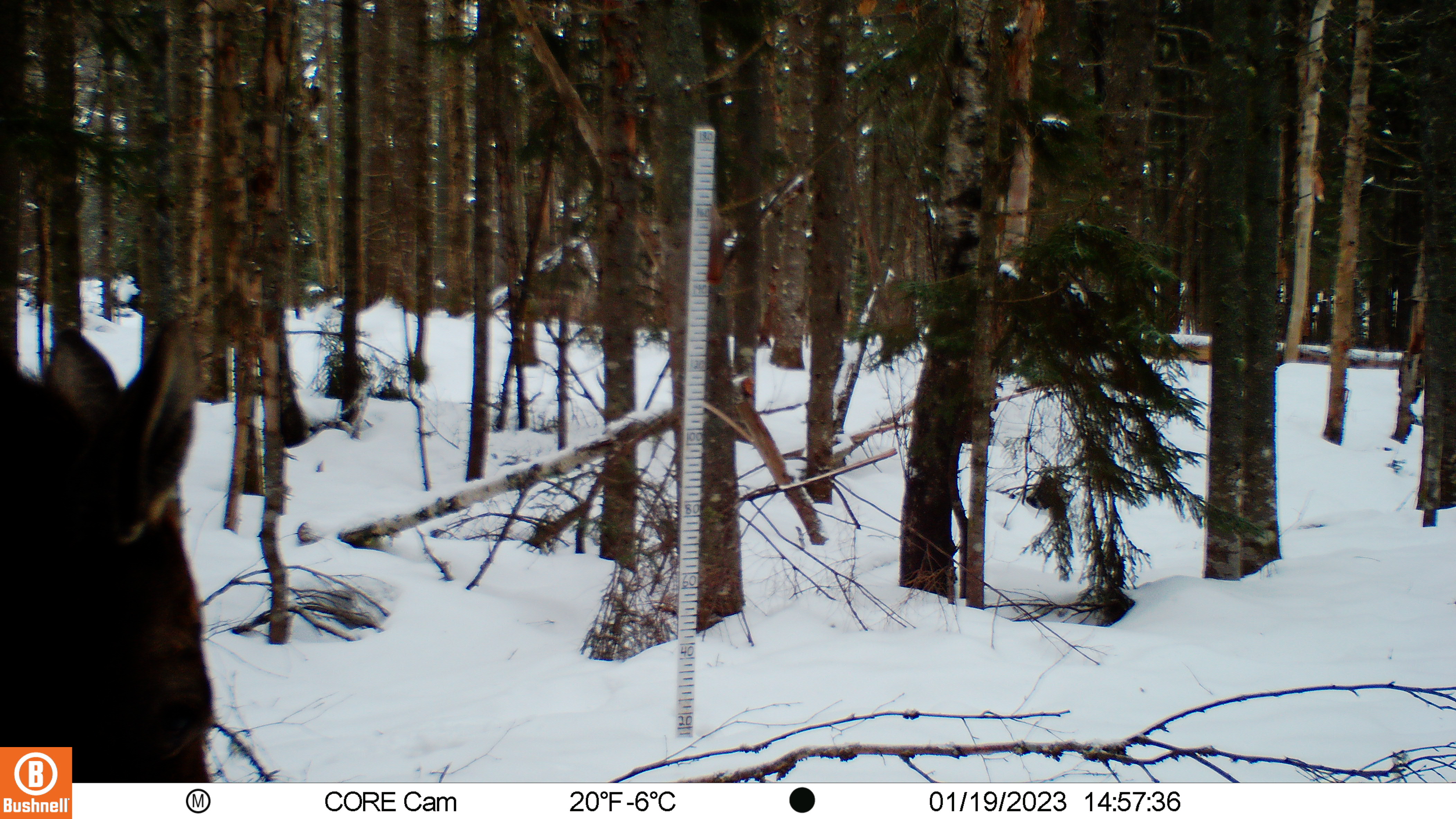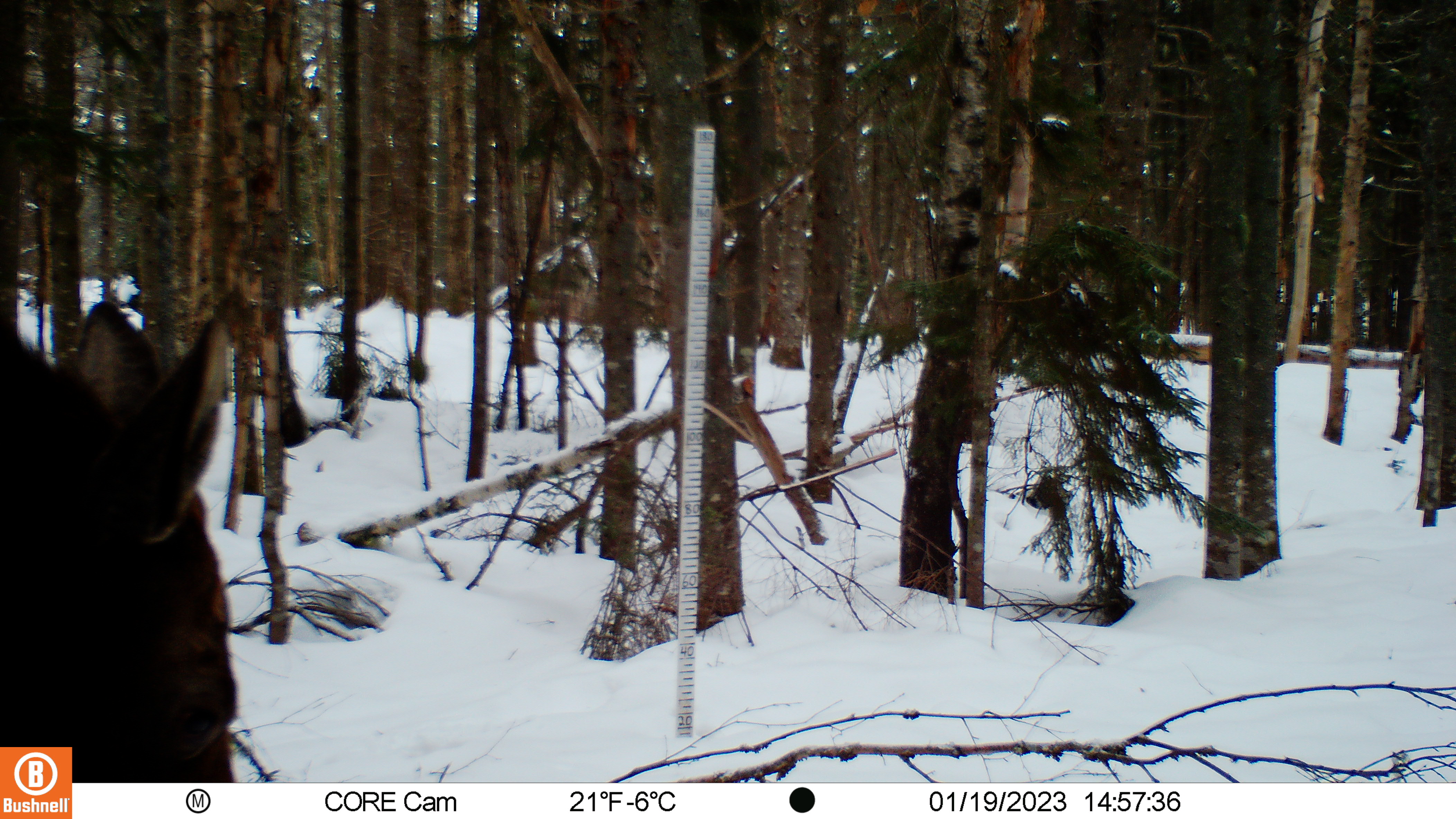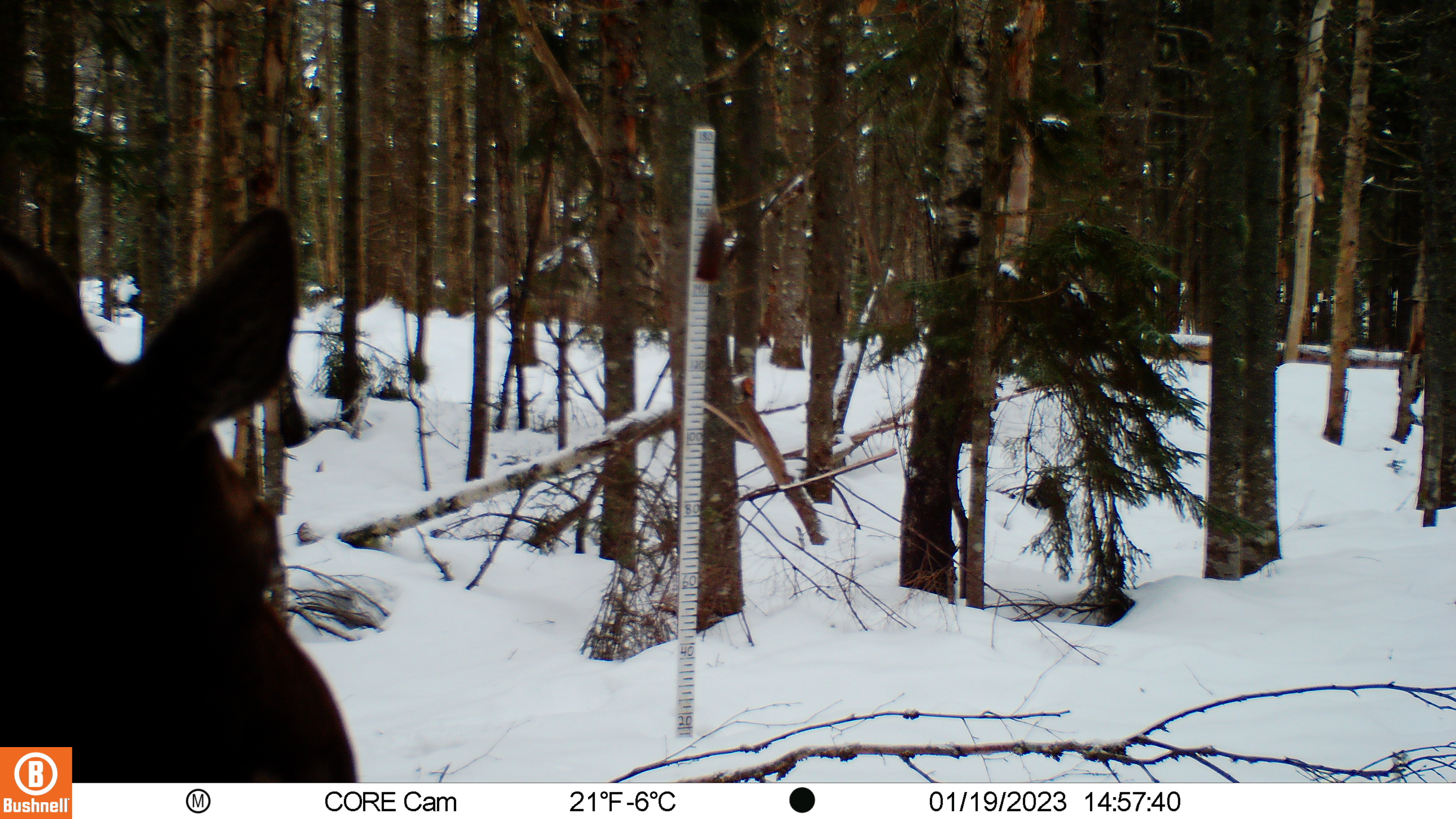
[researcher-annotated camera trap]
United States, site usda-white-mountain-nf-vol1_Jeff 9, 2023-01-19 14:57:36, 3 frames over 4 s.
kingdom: Animalia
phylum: Chordata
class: Mammalia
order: Artiodactyla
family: Cervidae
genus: Odocoileus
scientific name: Odocoileus virginianus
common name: white-tailed deer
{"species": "white-tailed deer (Odocoileus virginianus)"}